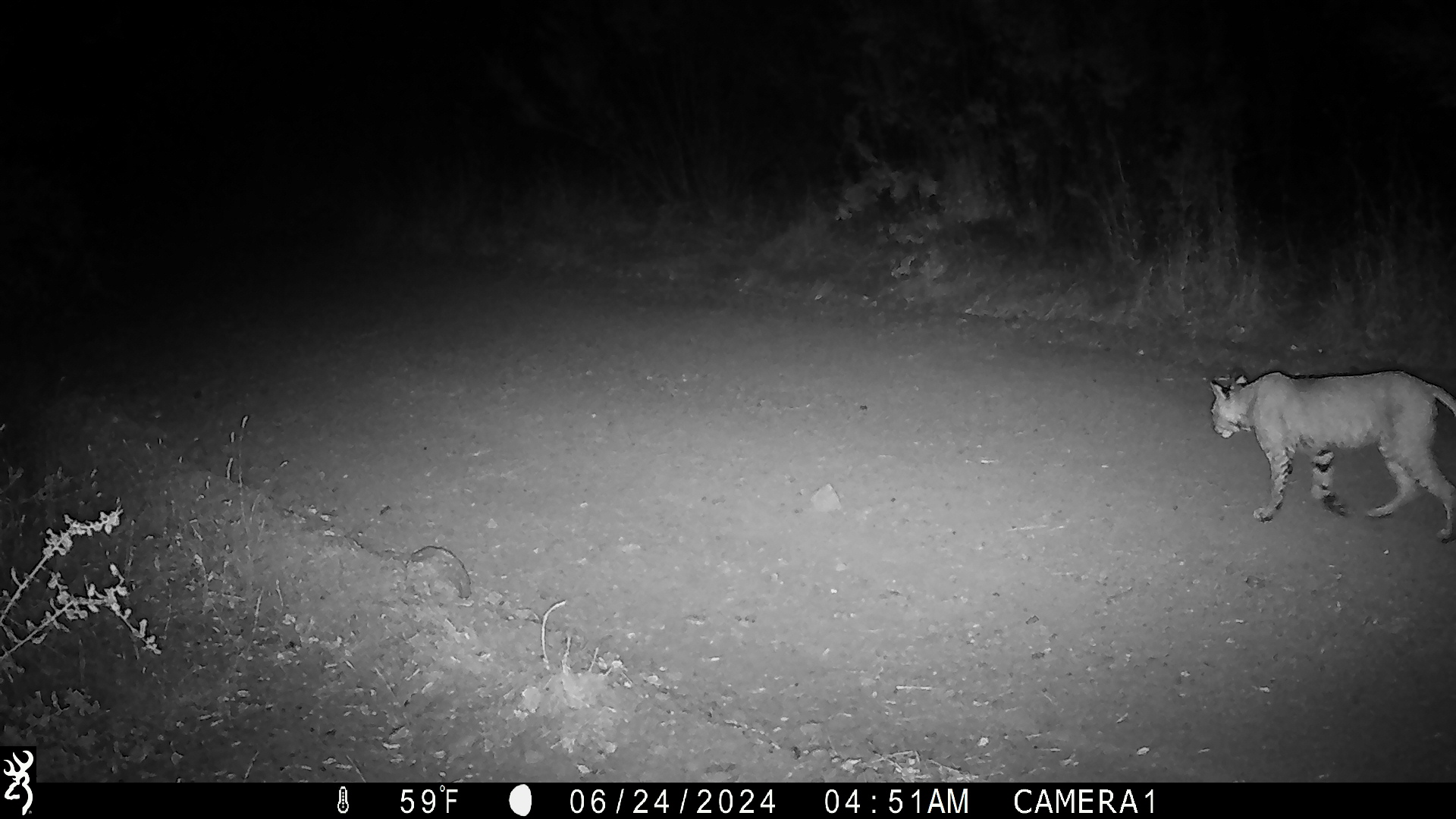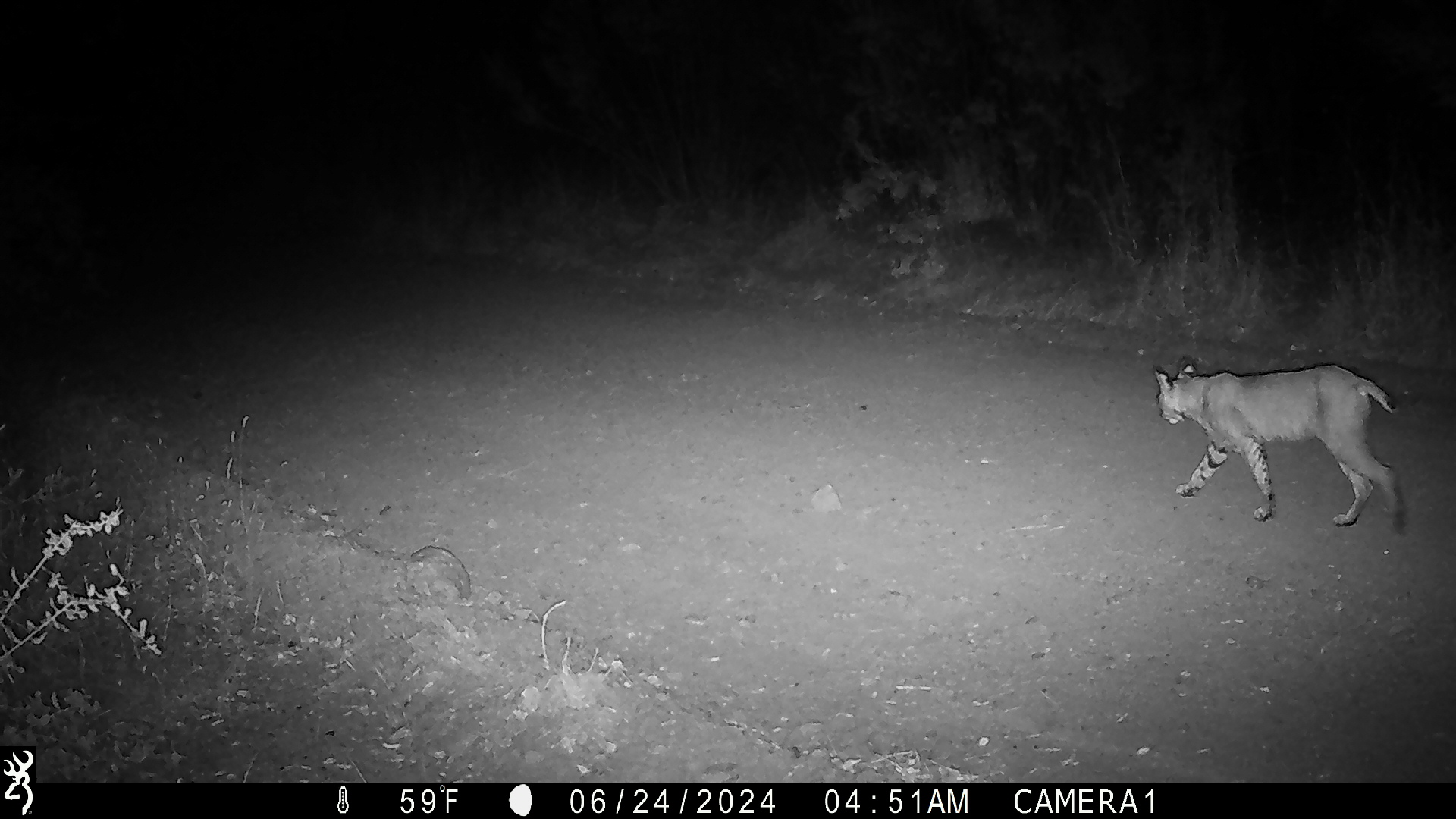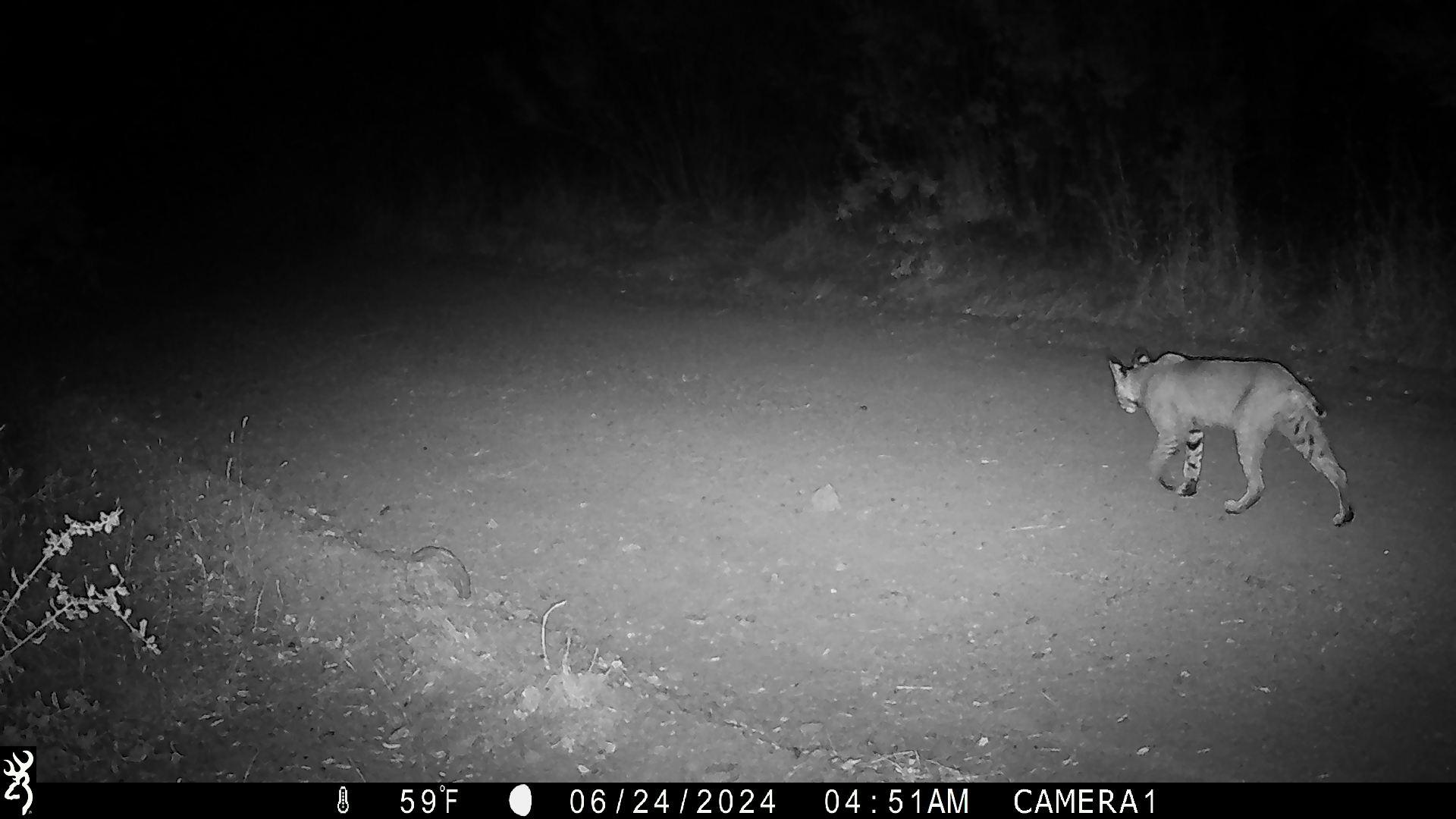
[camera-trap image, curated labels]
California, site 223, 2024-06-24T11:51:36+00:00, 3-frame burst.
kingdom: Animalia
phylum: Chordata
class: Mammalia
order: Carnivora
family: Felidae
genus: Lynx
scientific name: Lynx rufus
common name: bobcat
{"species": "bobcat (Lynx rufus)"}